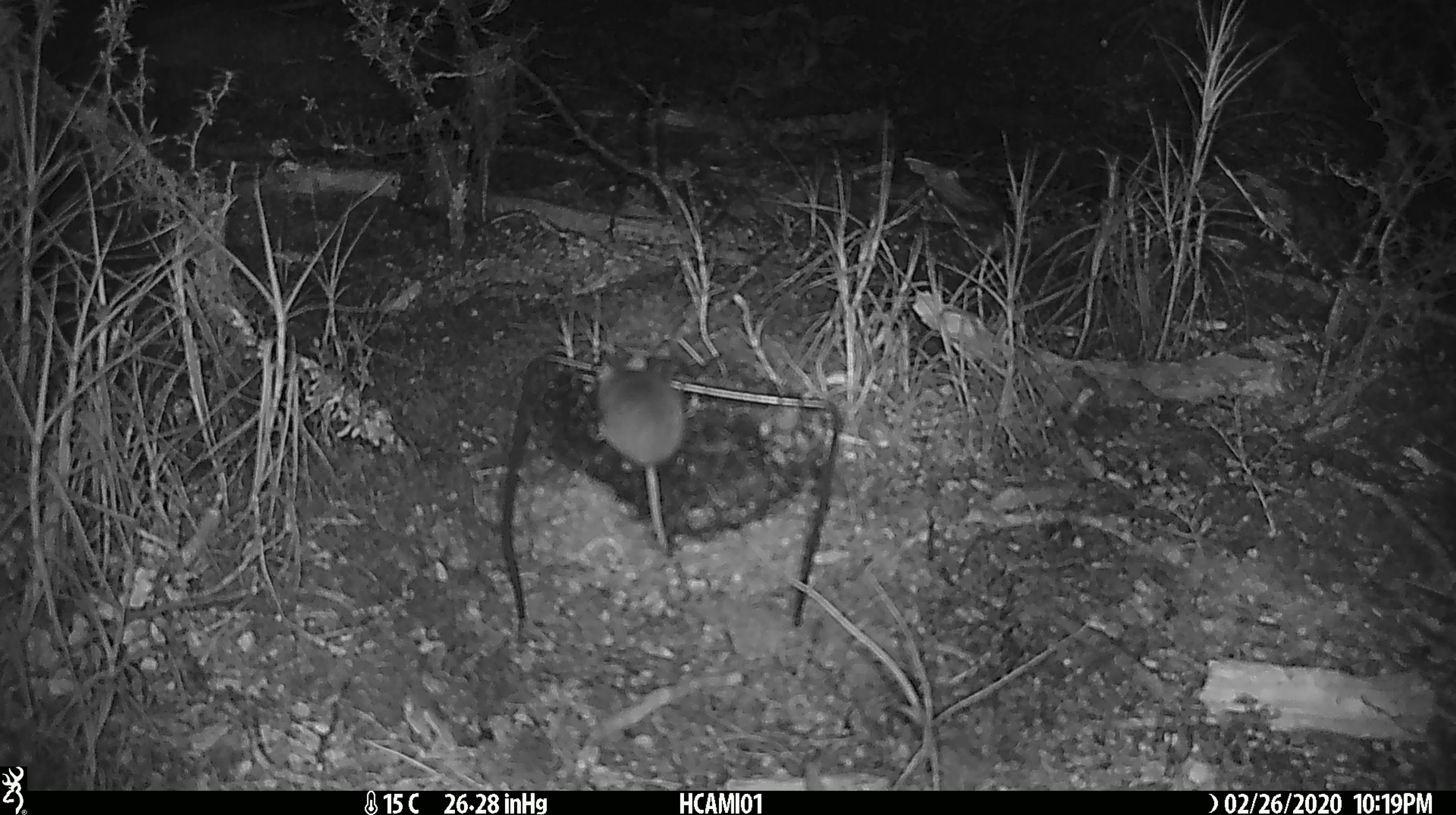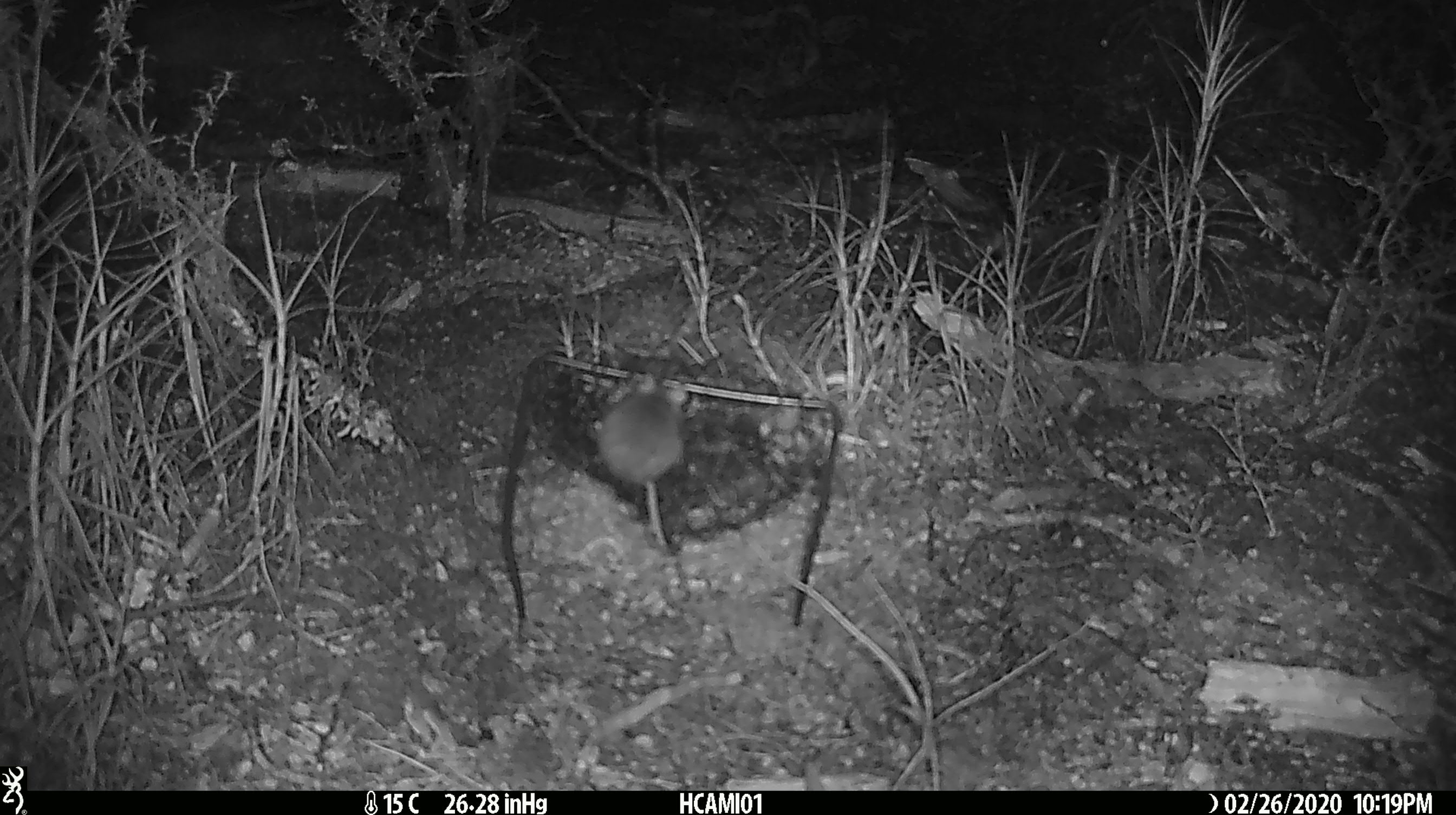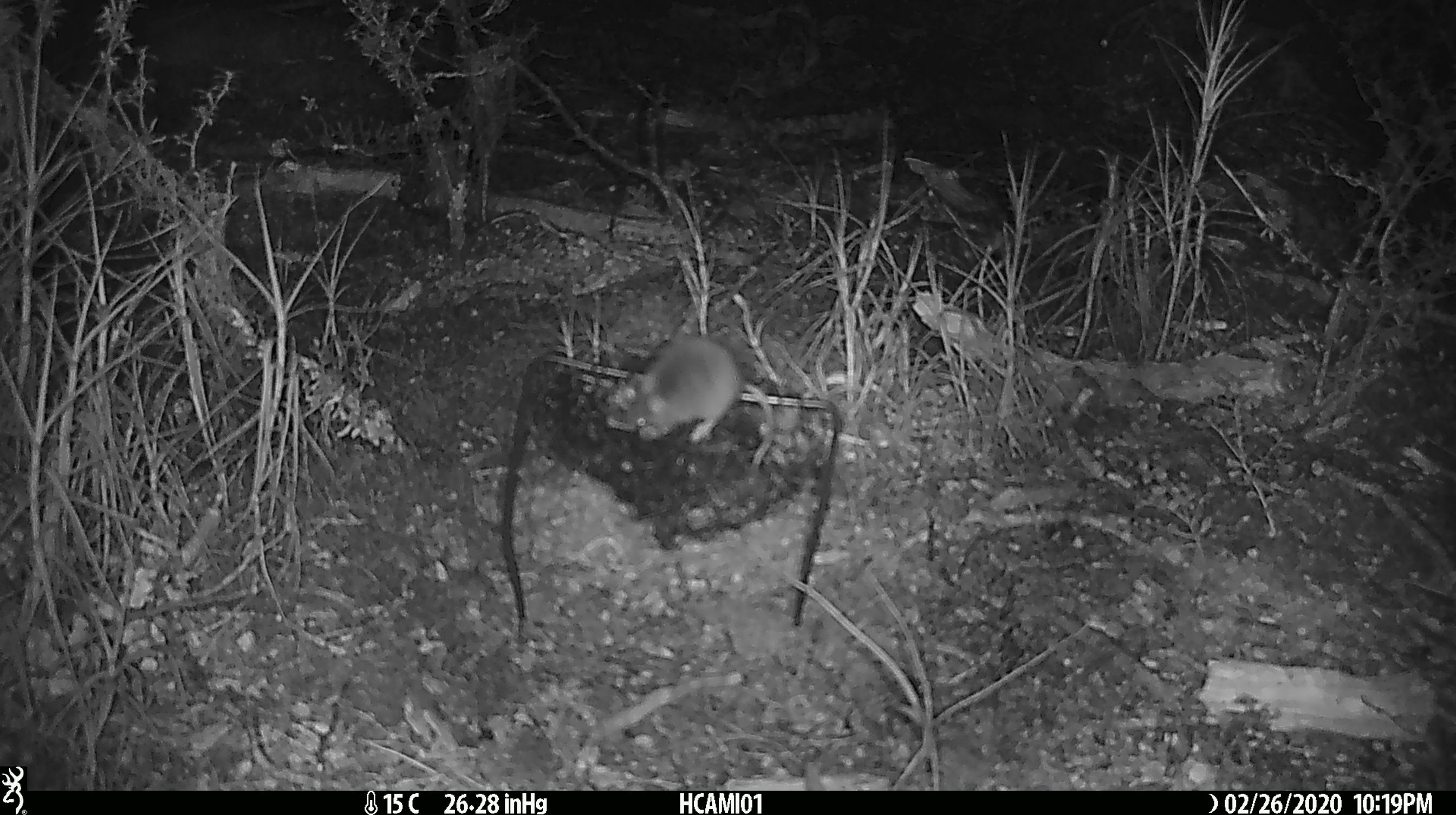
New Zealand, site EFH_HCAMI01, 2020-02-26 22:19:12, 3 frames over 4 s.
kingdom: Animalia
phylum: Chordata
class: Mammalia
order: Rodentia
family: Muridae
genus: Mus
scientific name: Mus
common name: mouse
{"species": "mouse (Mus)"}